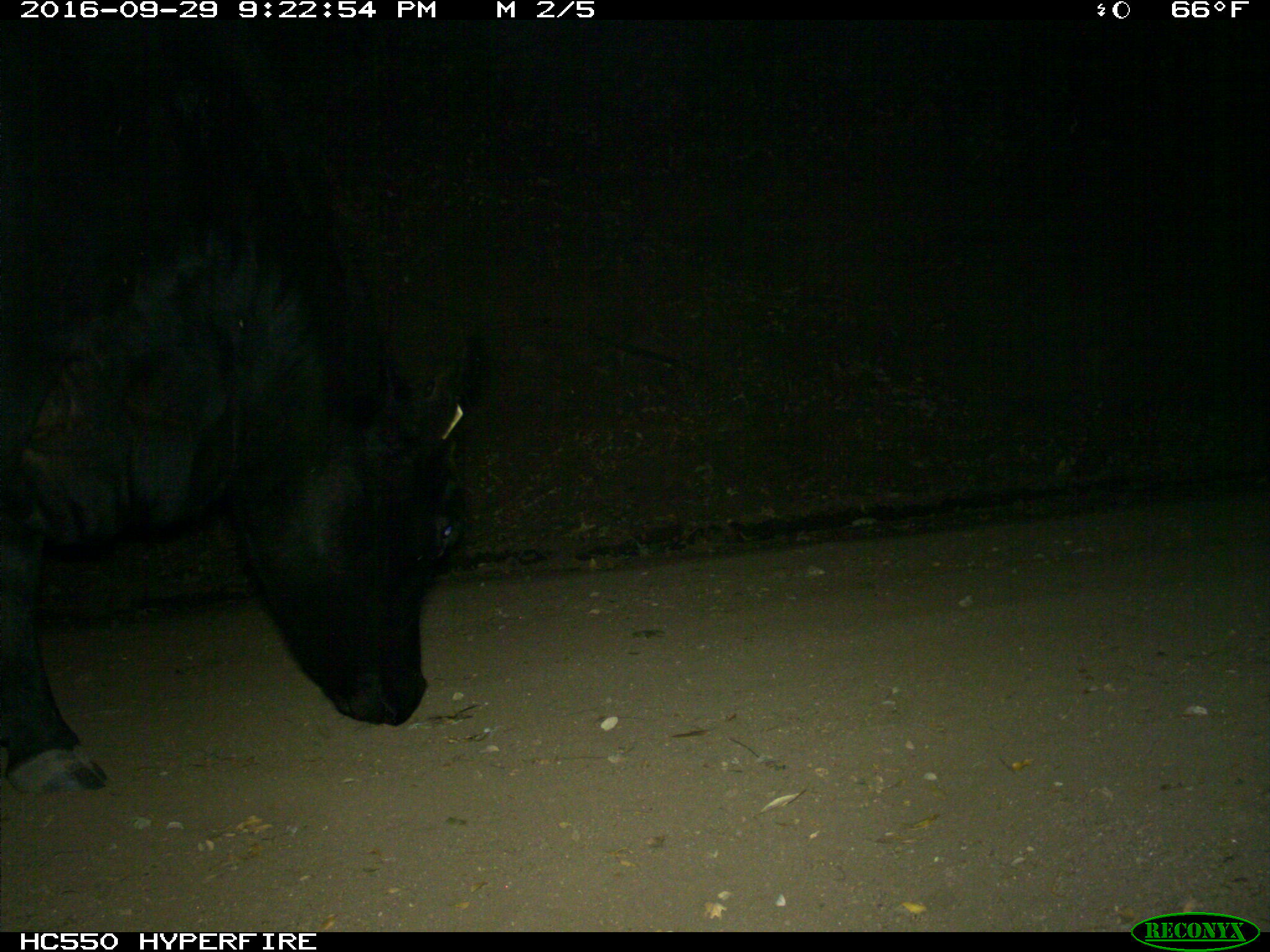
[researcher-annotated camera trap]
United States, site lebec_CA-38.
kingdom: Animalia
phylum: Chordata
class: Mammalia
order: Artiodactyla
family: Bovidae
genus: Bos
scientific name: Bos taurus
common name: domestic cow